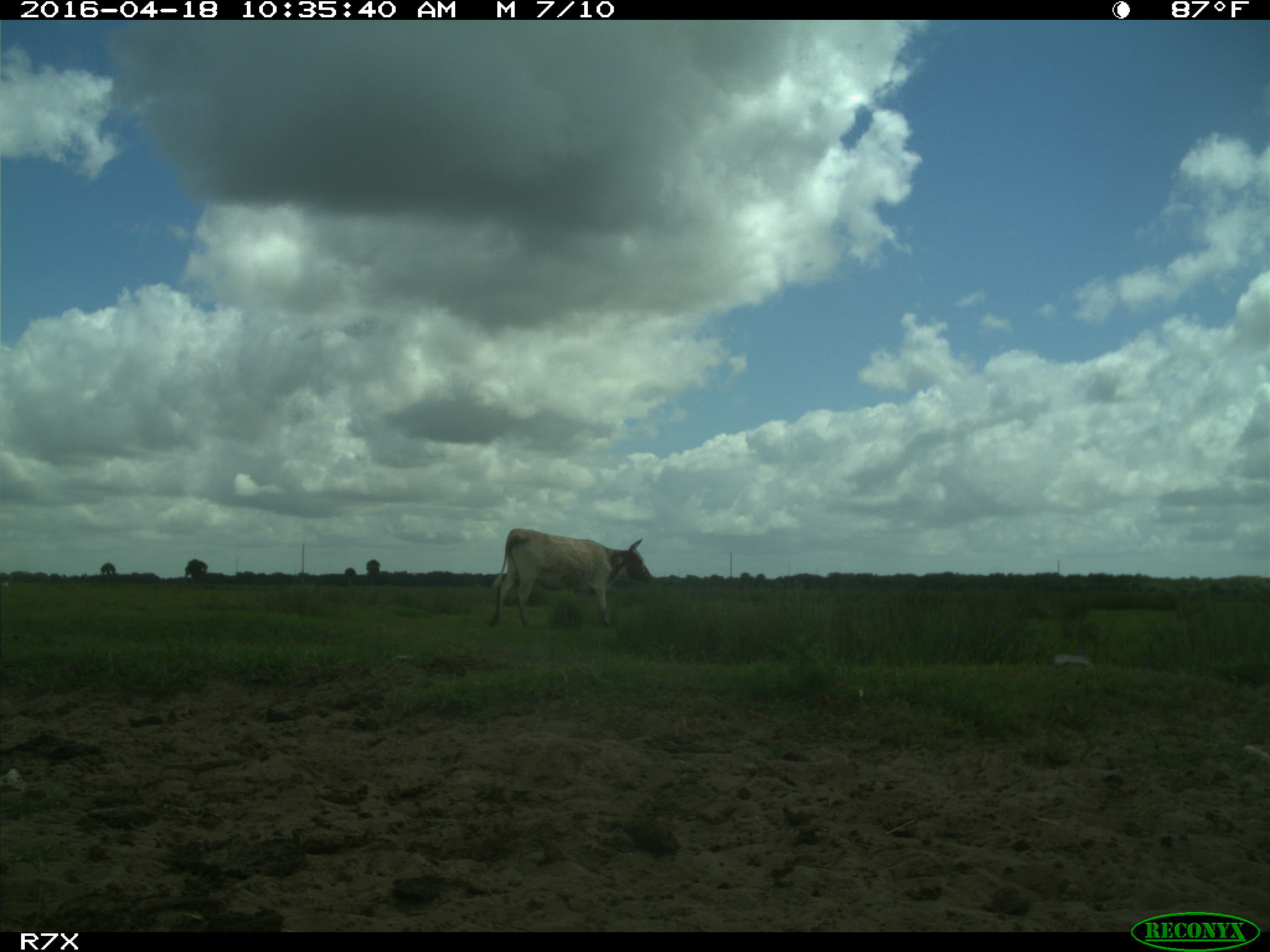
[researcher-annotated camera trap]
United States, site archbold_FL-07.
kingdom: Animalia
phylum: Chordata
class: Mammalia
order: Artiodactyla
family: Bovidae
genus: Bos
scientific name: Bos taurus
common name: domestic cow